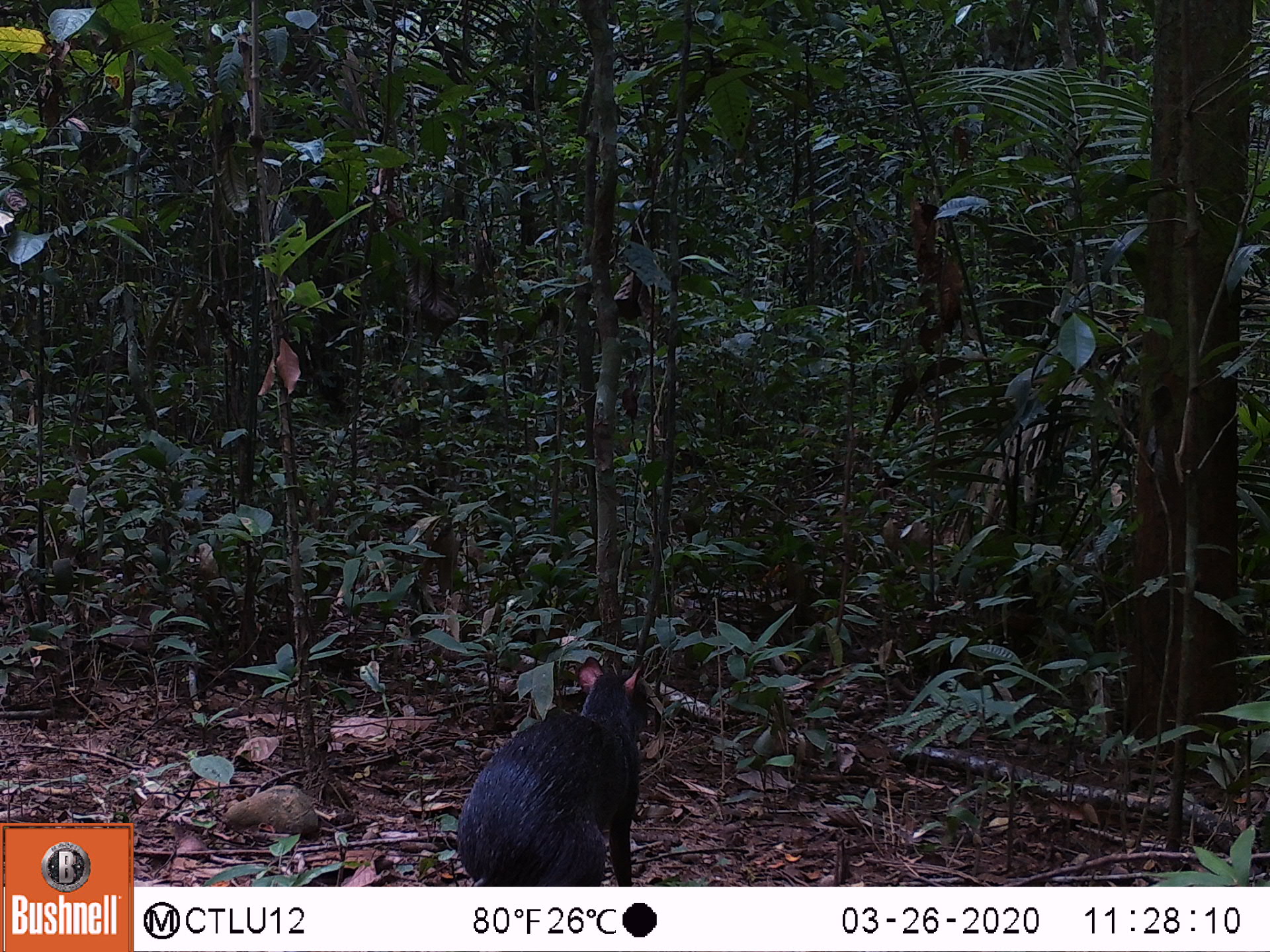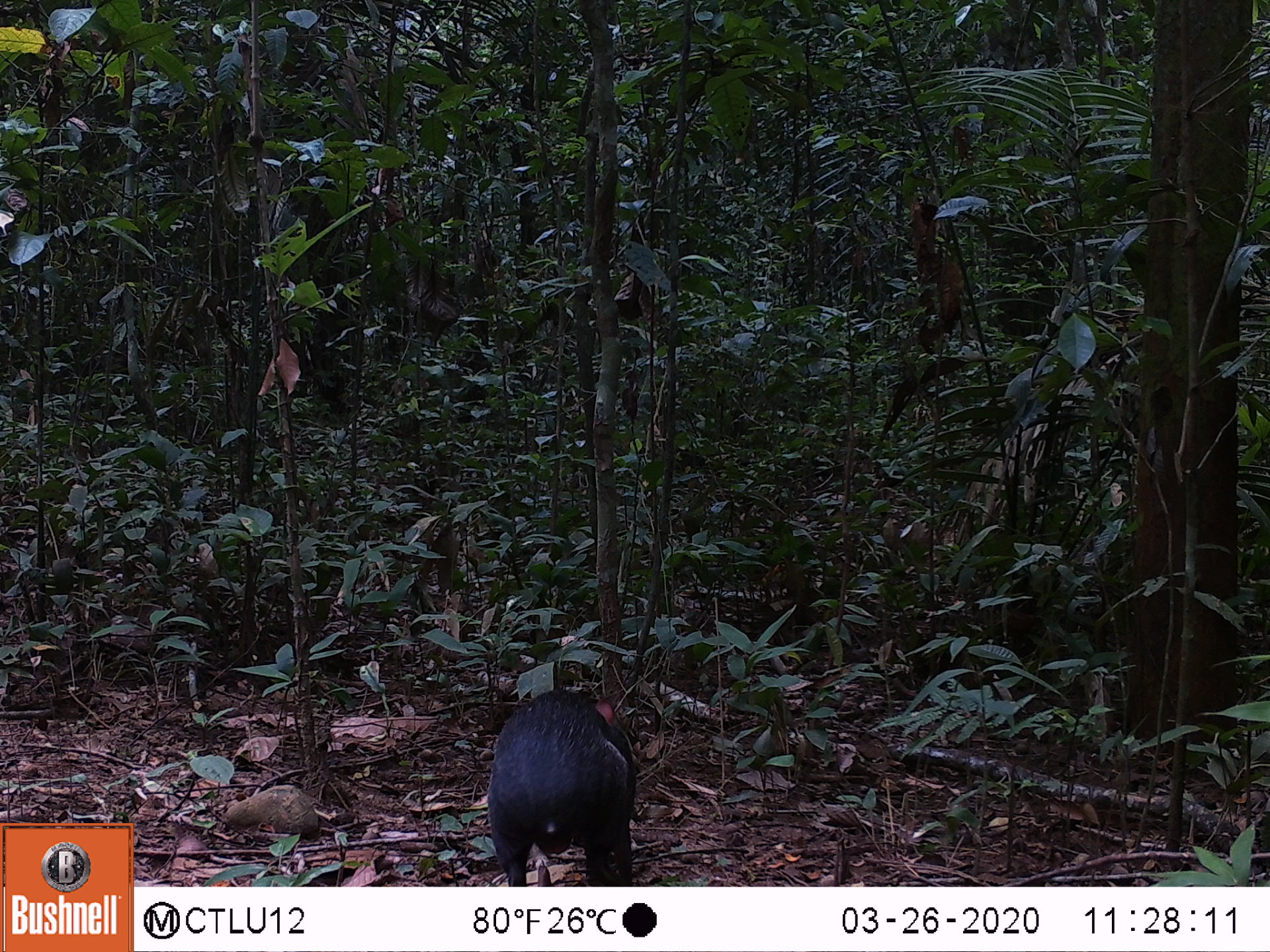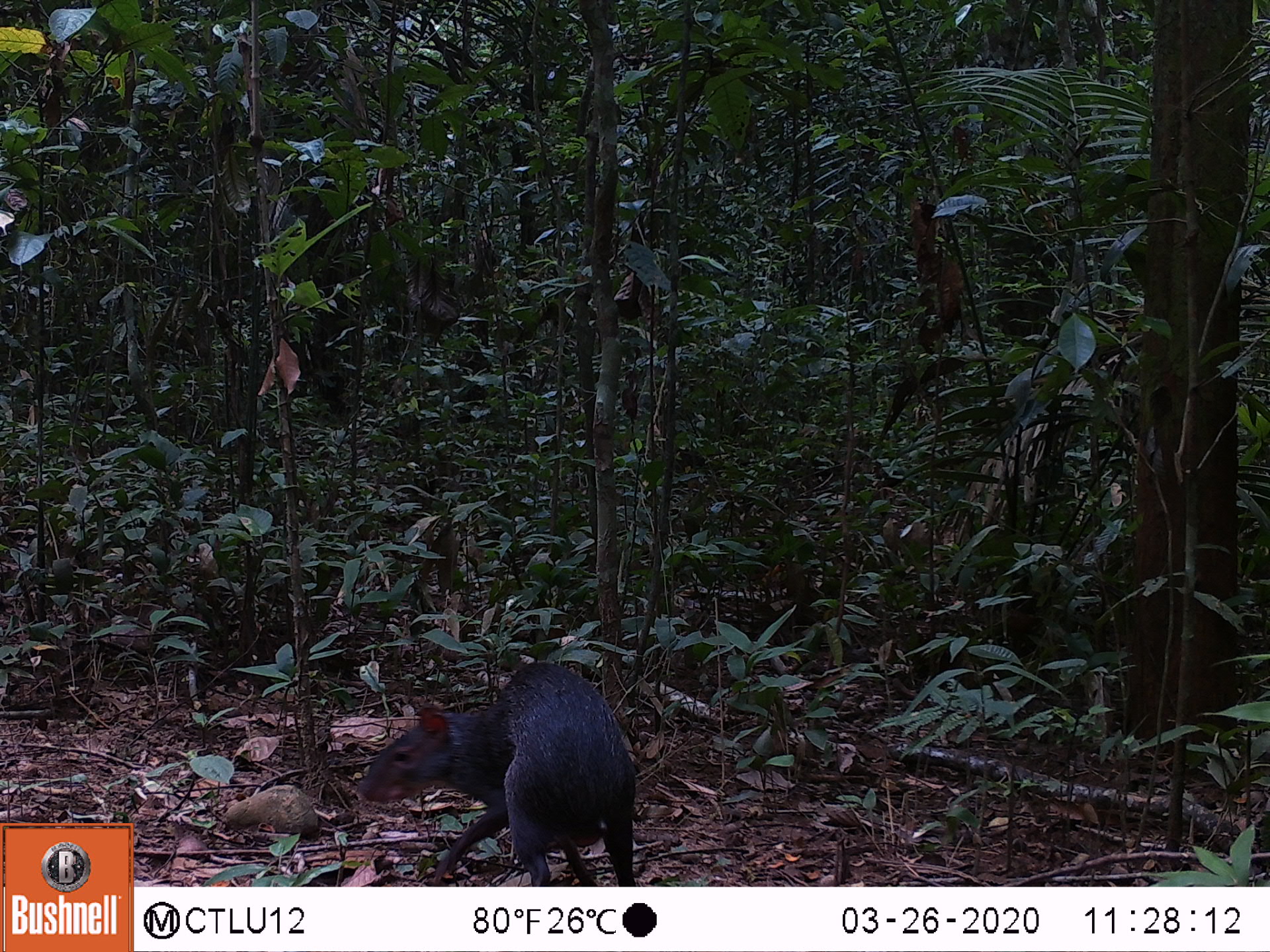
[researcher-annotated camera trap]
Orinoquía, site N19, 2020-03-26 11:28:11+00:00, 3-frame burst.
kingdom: Animalia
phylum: Chordata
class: Mammalia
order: Rodentia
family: Dasyproctidae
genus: Dasyprocta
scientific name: Dasyprocta fuliginosa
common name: black agouti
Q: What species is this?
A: Black agouti (Dasyprocta fuliginosa).